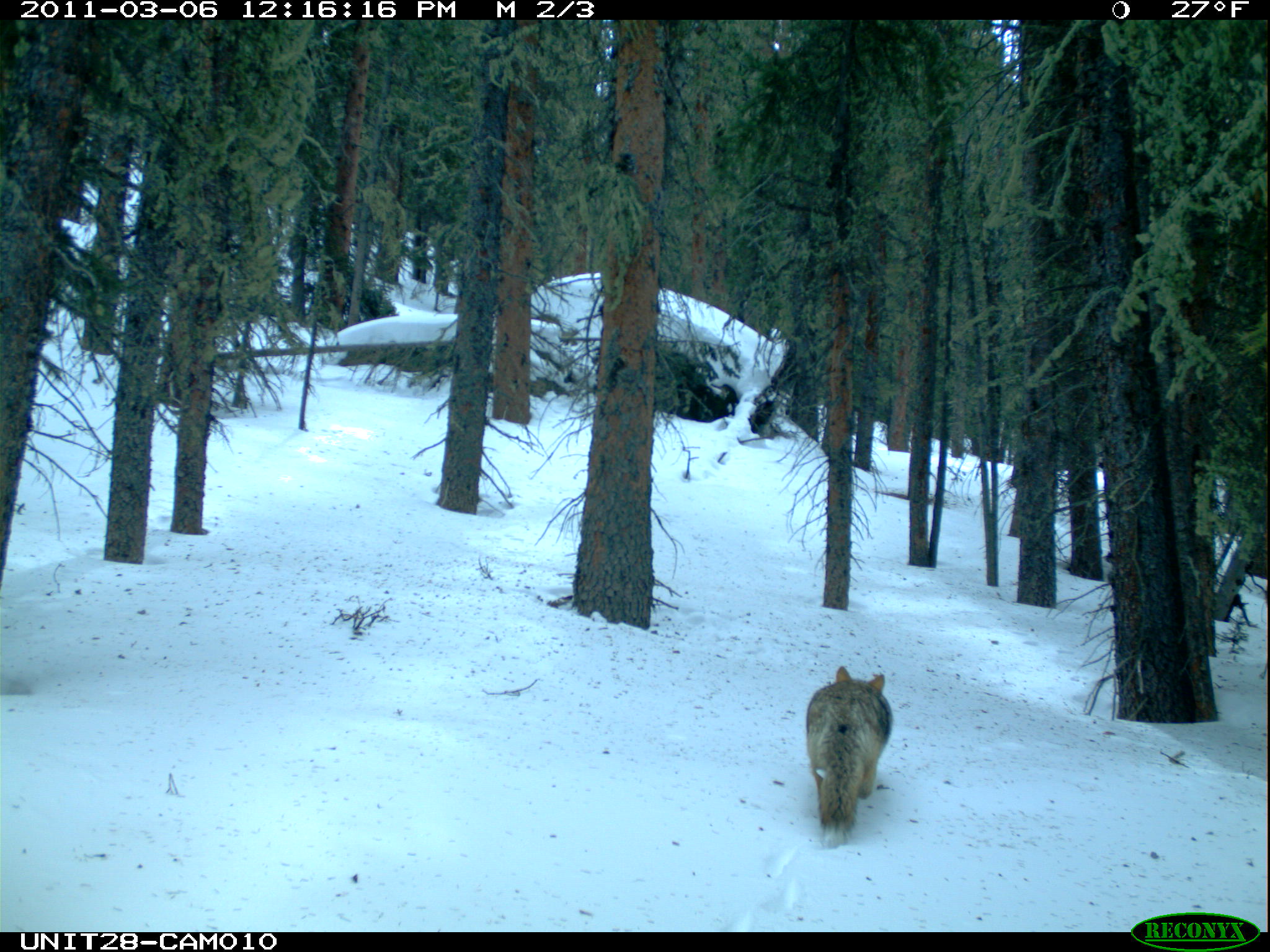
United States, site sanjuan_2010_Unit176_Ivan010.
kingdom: Animalia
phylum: Chordata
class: Mammalia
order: Carnivora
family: Canidae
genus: Canis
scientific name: Canis latrans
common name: coyote